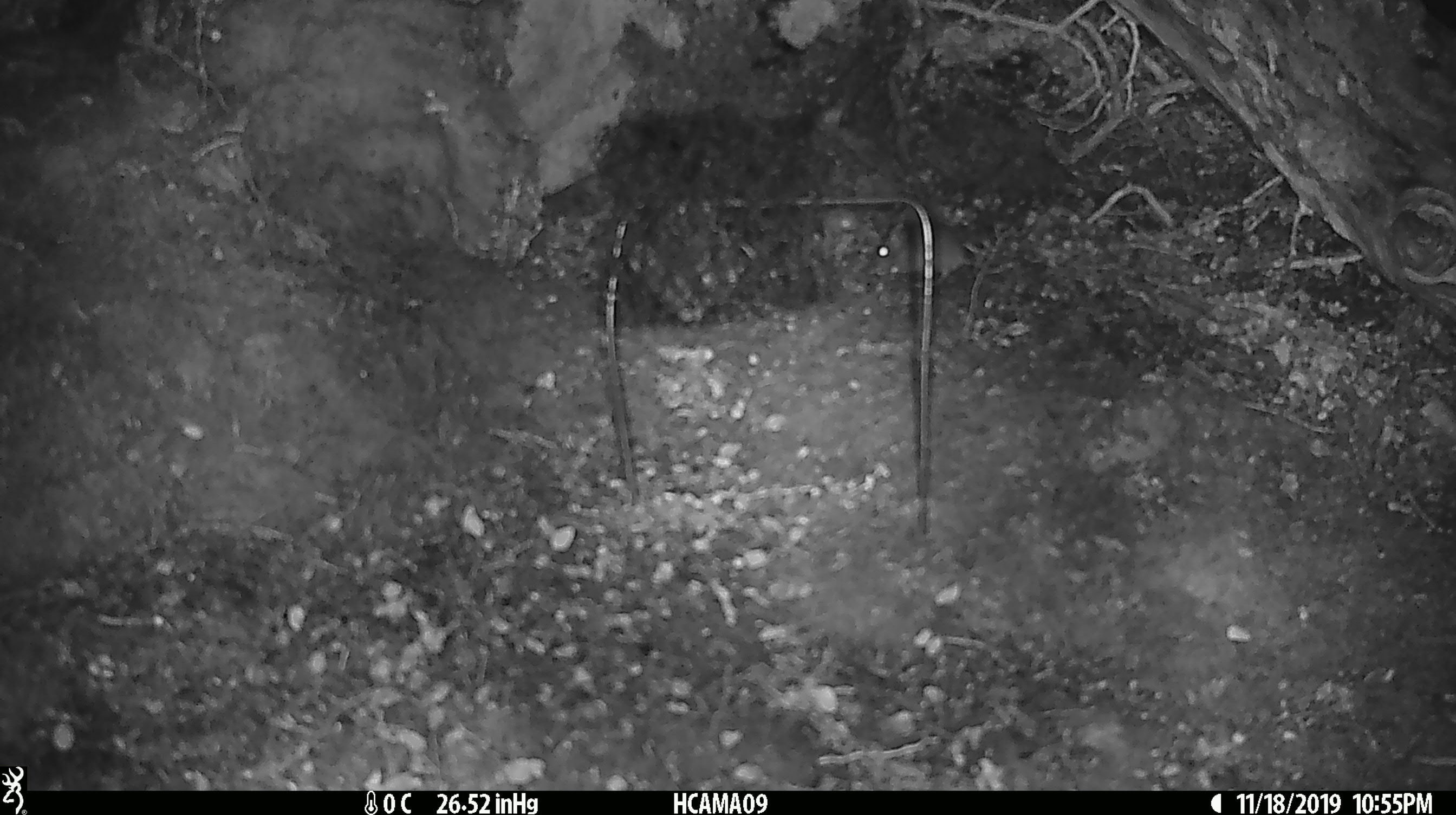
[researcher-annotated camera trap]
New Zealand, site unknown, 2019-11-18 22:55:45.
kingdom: Animalia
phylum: Chordata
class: Mammalia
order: Rodentia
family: Muridae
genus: Mus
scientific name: Mus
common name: mouse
Mouse (Mus).